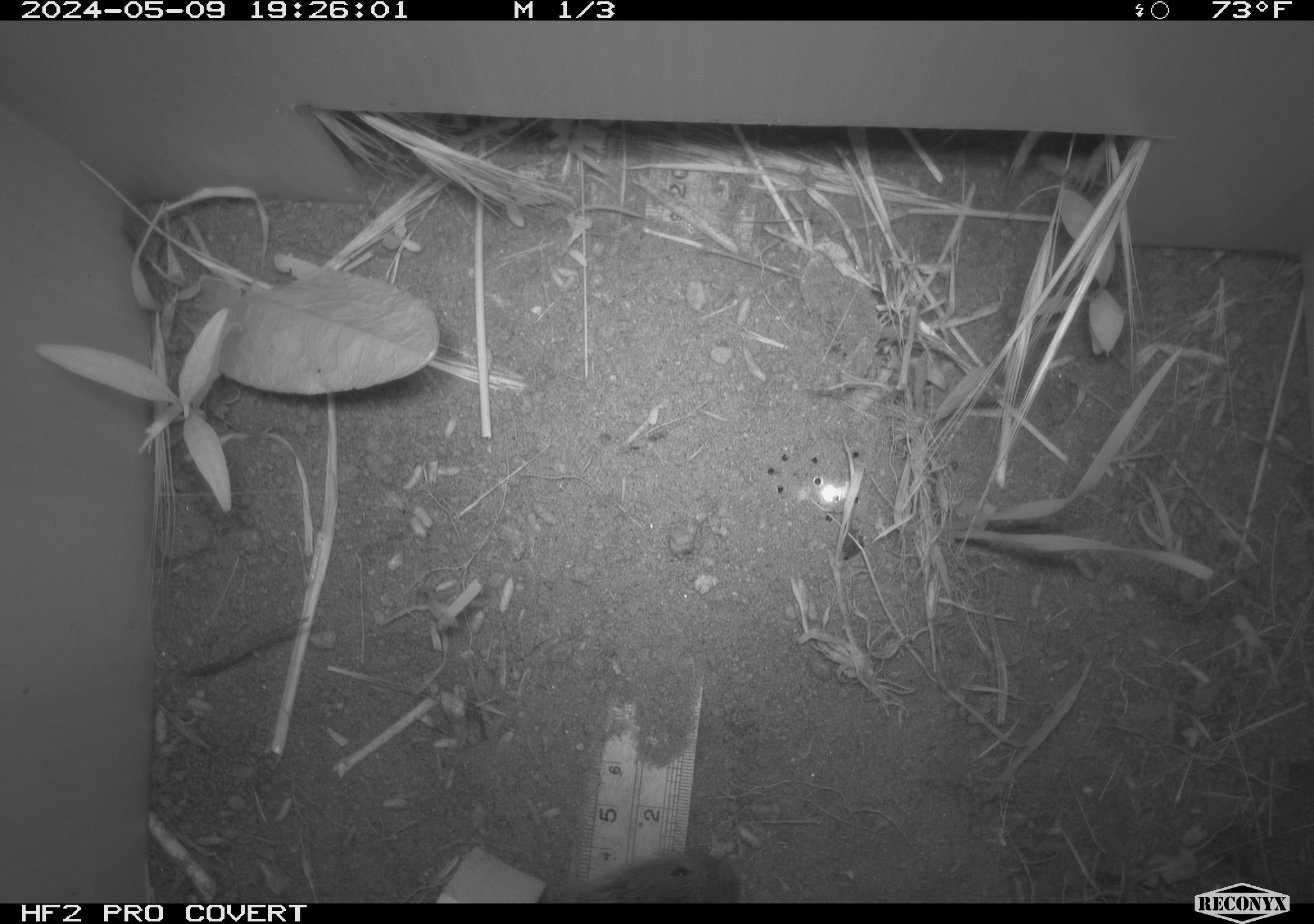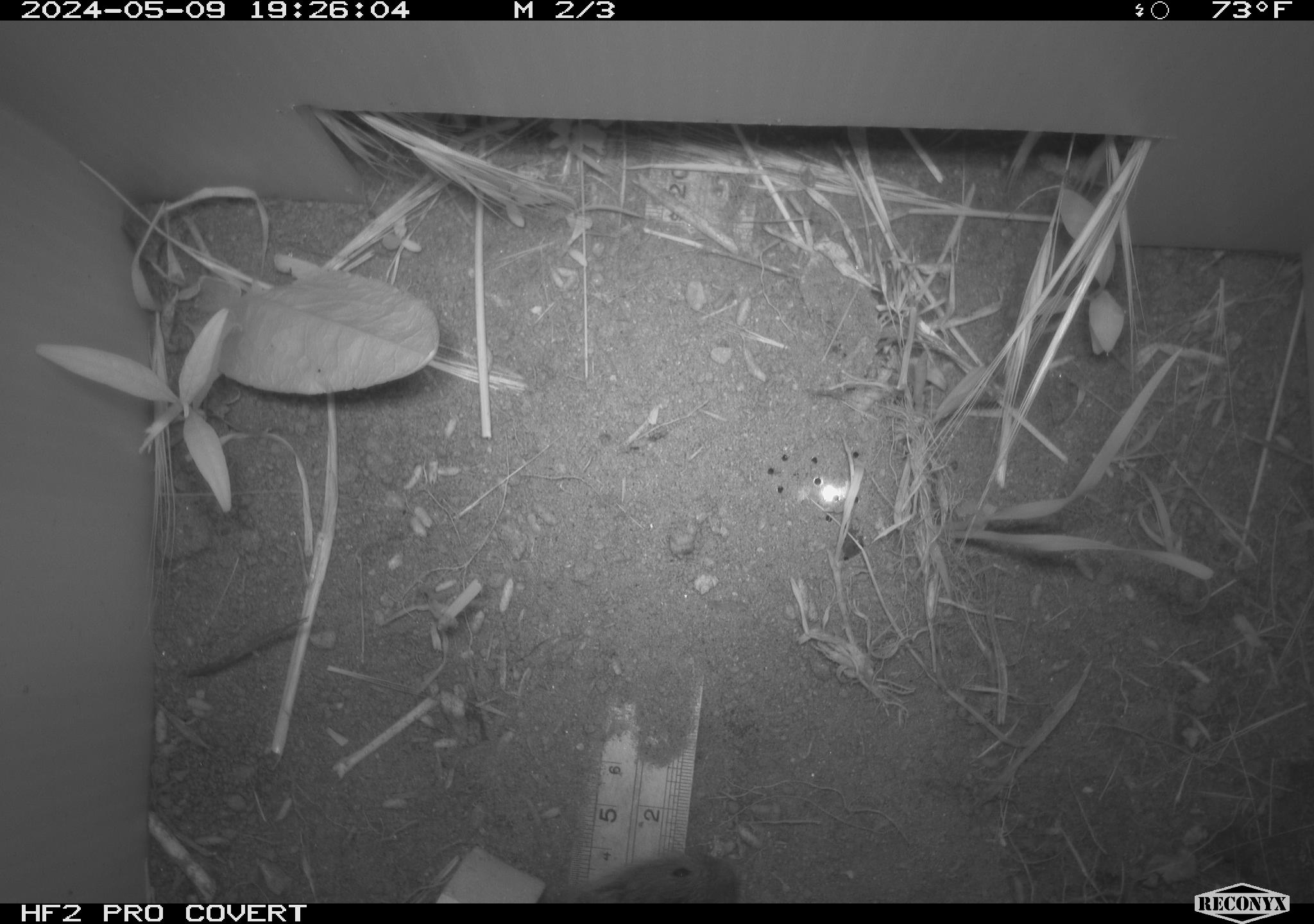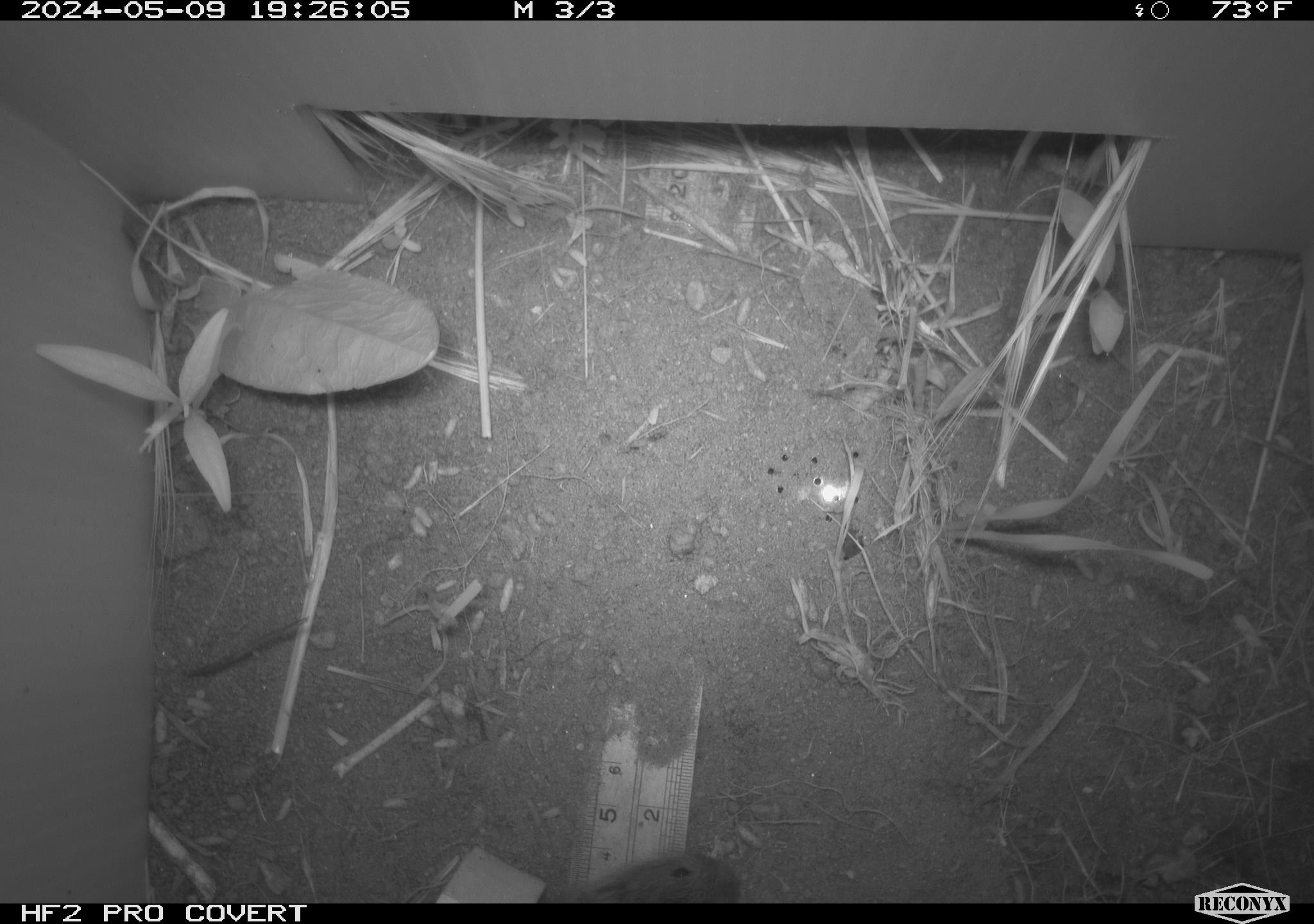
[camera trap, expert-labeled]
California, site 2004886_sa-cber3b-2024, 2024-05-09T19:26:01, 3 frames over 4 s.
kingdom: Animalia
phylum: Chordata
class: Mammalia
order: Rodentia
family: Cricetidae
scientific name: Arvicolinae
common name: voles, lemmings, and muskrats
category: arvicolinae subfamily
Arvicolinae subfamily (voles, lemmings, and muskrats) (Arvicolinae).